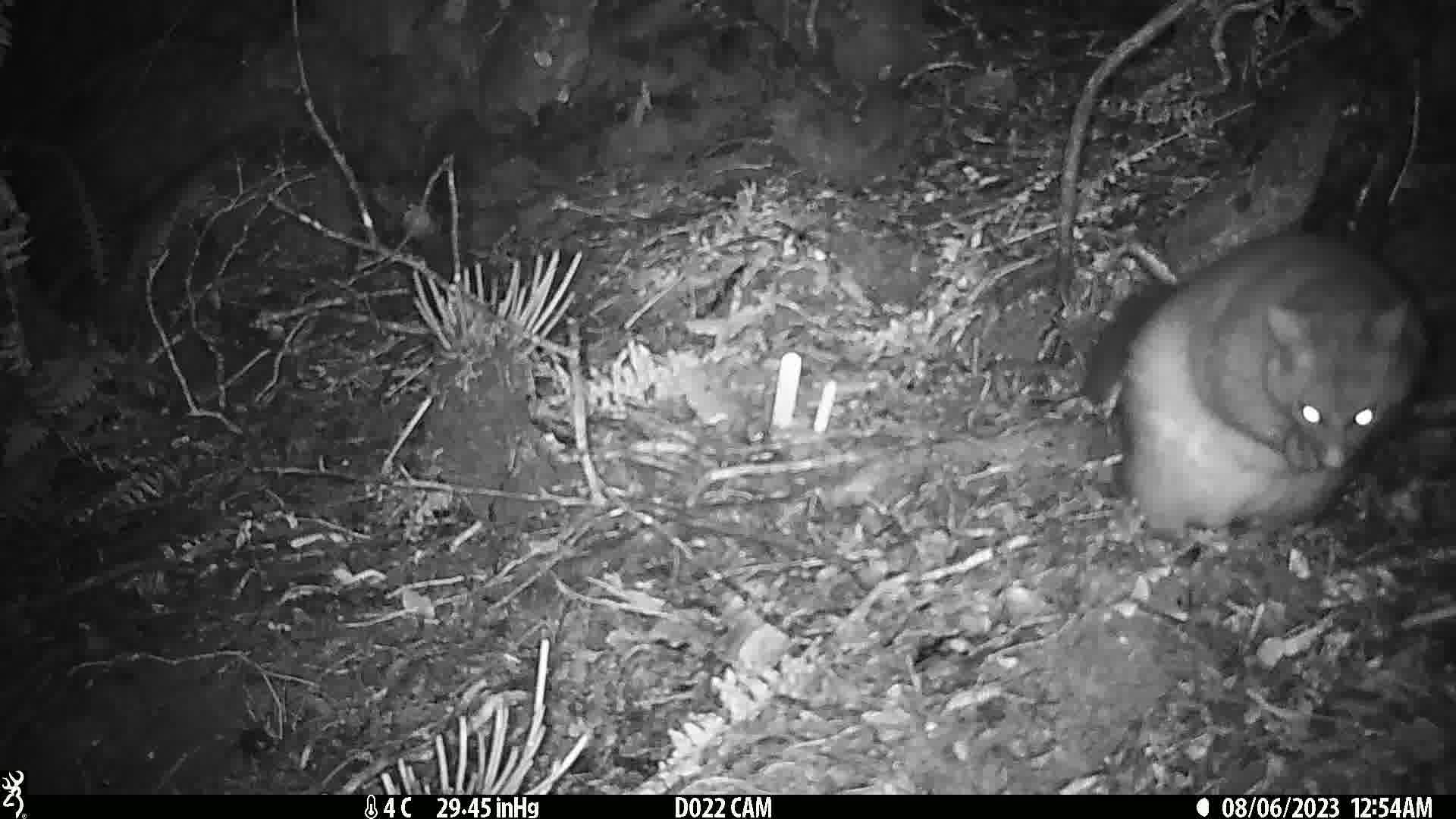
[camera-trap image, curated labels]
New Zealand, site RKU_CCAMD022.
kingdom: Animalia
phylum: Chordata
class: Mammalia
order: Diprotodontia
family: Phalangeridae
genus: Trichosurus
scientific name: Trichosurus vulpecula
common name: common brushtail possum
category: possum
Possum (common brushtail possum) (Trichosurus vulpecula).